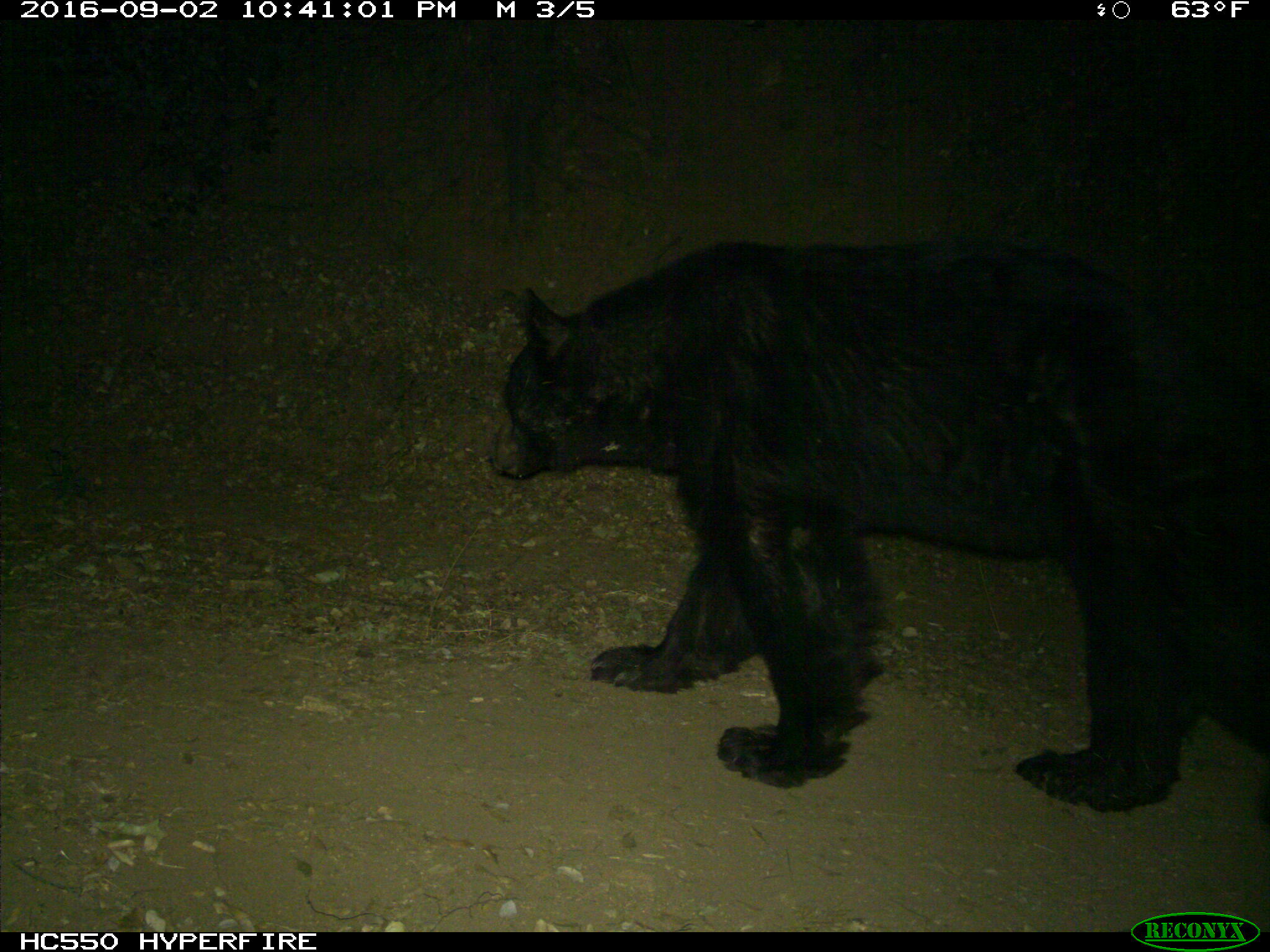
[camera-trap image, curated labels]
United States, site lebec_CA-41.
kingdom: Animalia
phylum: Chordata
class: Mammalia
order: Carnivora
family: Ursidae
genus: Ursus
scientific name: Ursus americanus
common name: american black bear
Ursus americanus (american black bear).